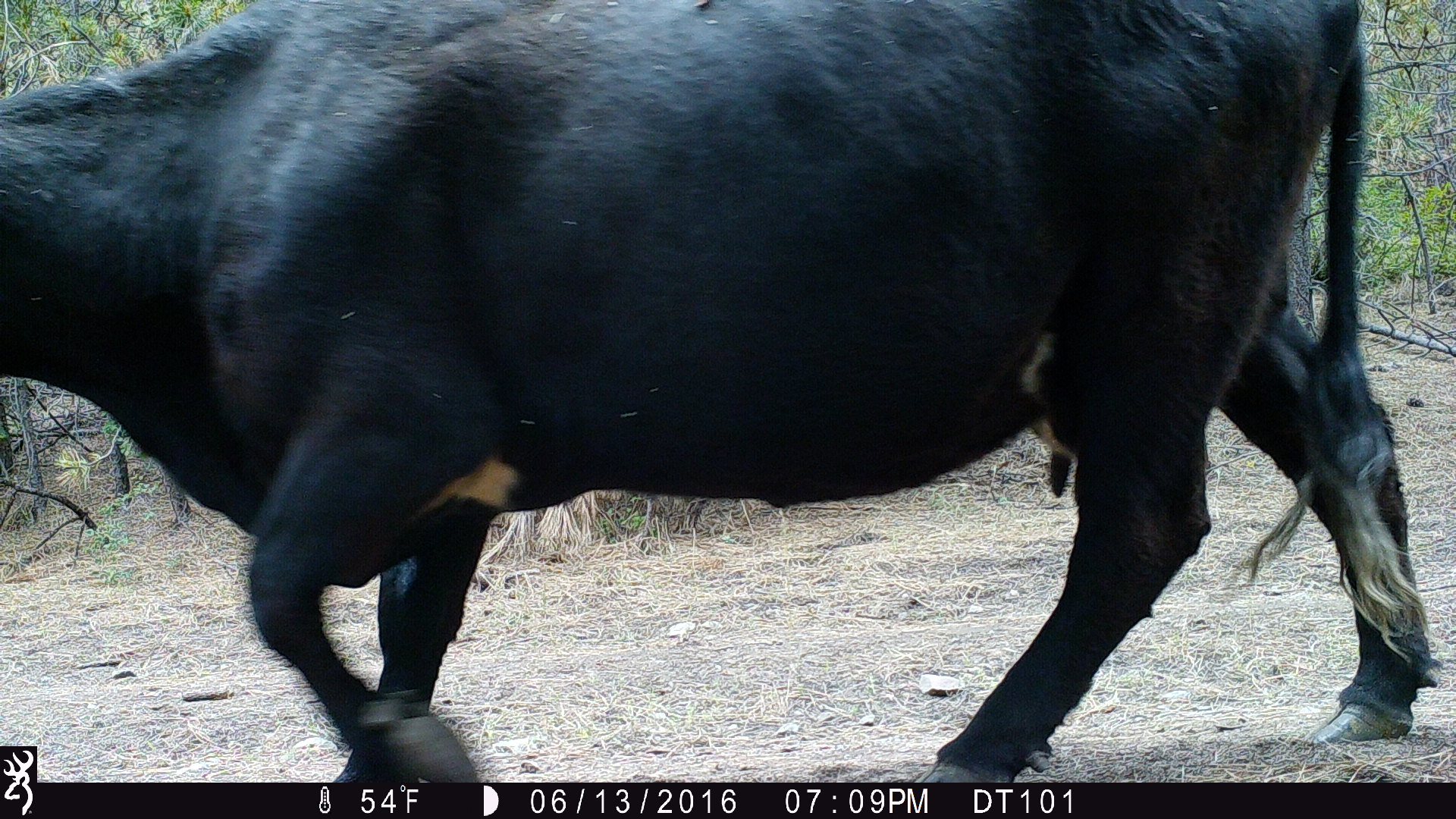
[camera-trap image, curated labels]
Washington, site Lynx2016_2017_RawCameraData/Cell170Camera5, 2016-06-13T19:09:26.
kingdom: Animalia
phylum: Chordata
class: Mammalia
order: Artiodactyla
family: Bovidae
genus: Bos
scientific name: Bos taurus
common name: domestic cattle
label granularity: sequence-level